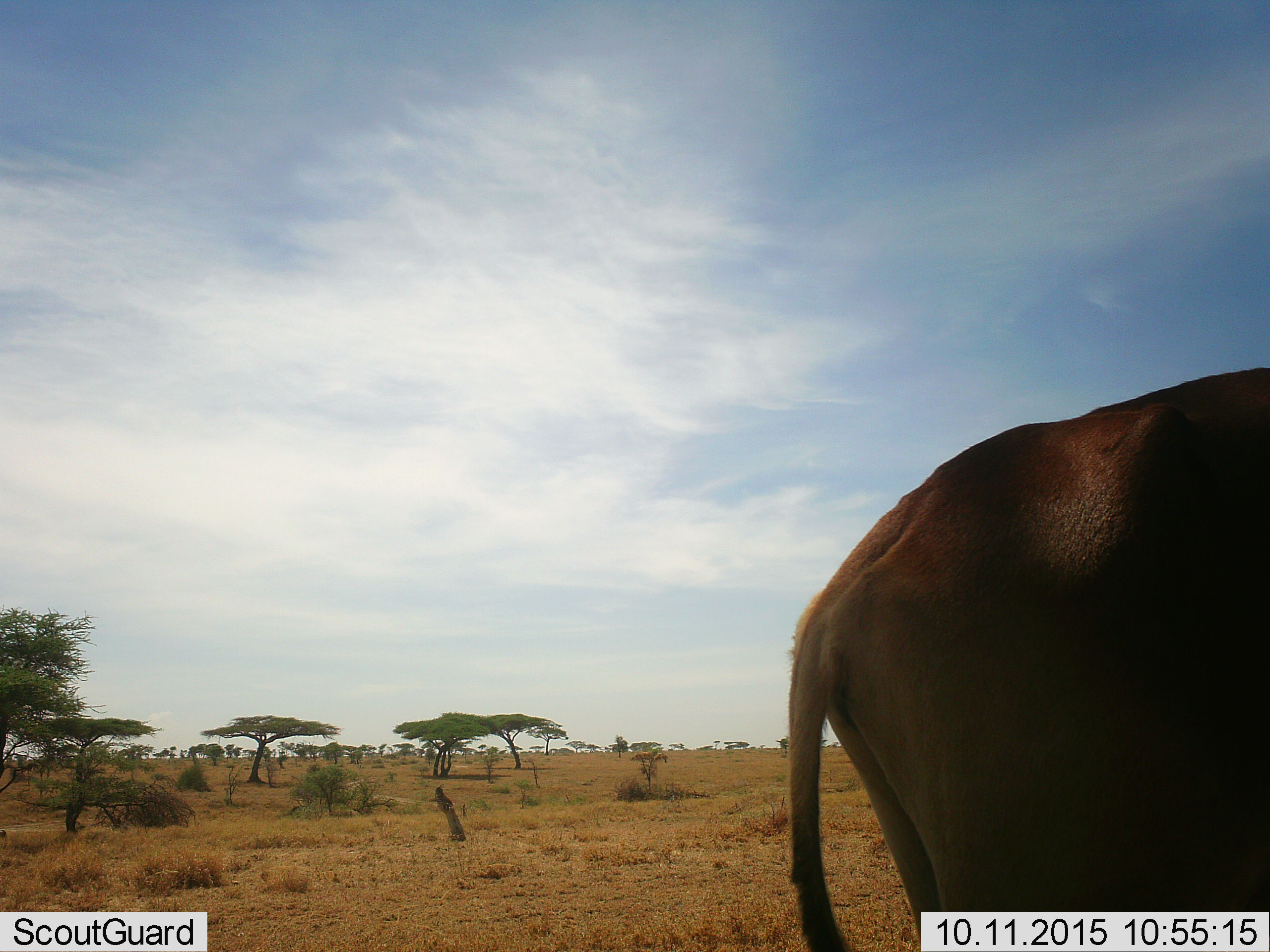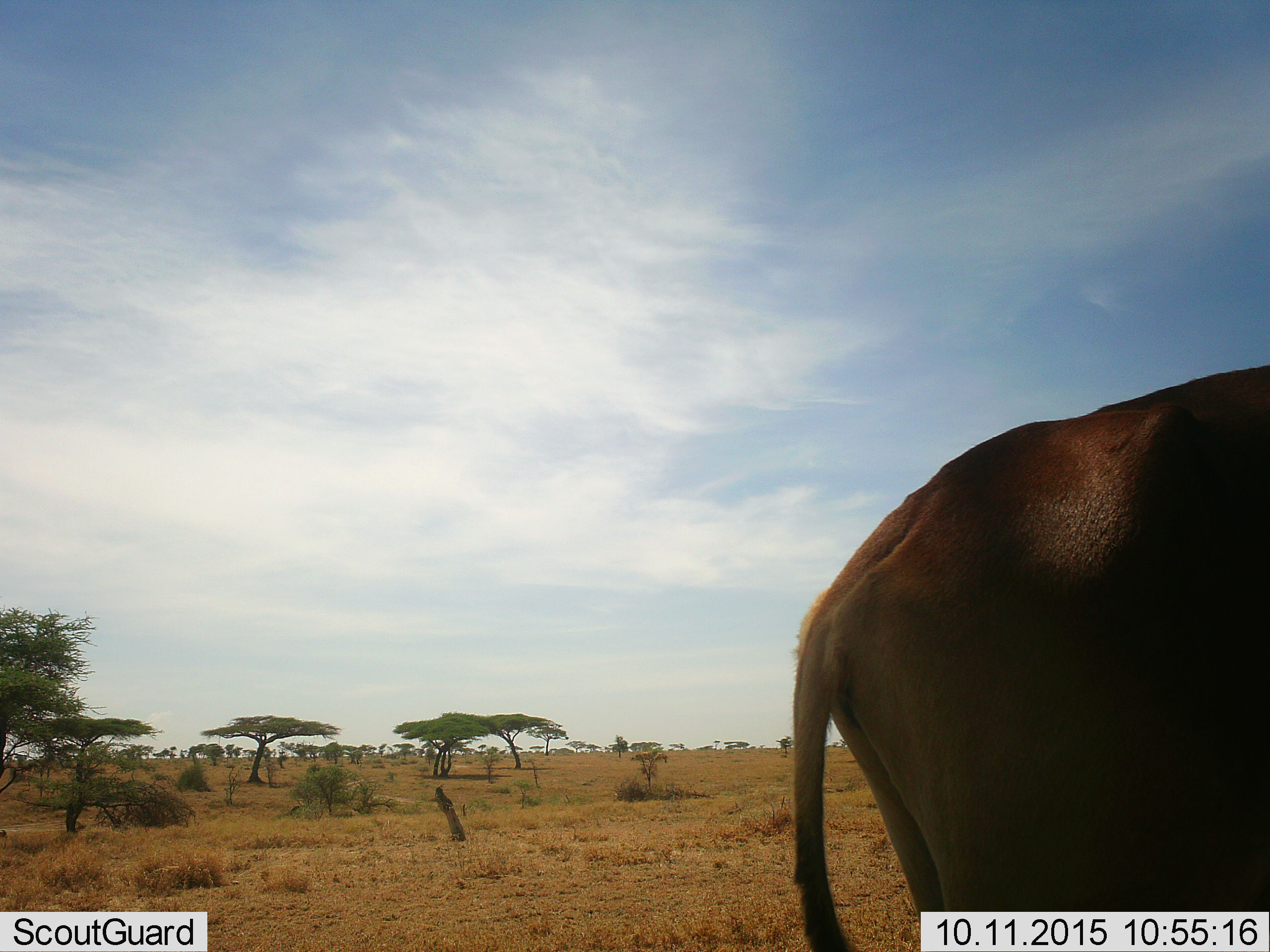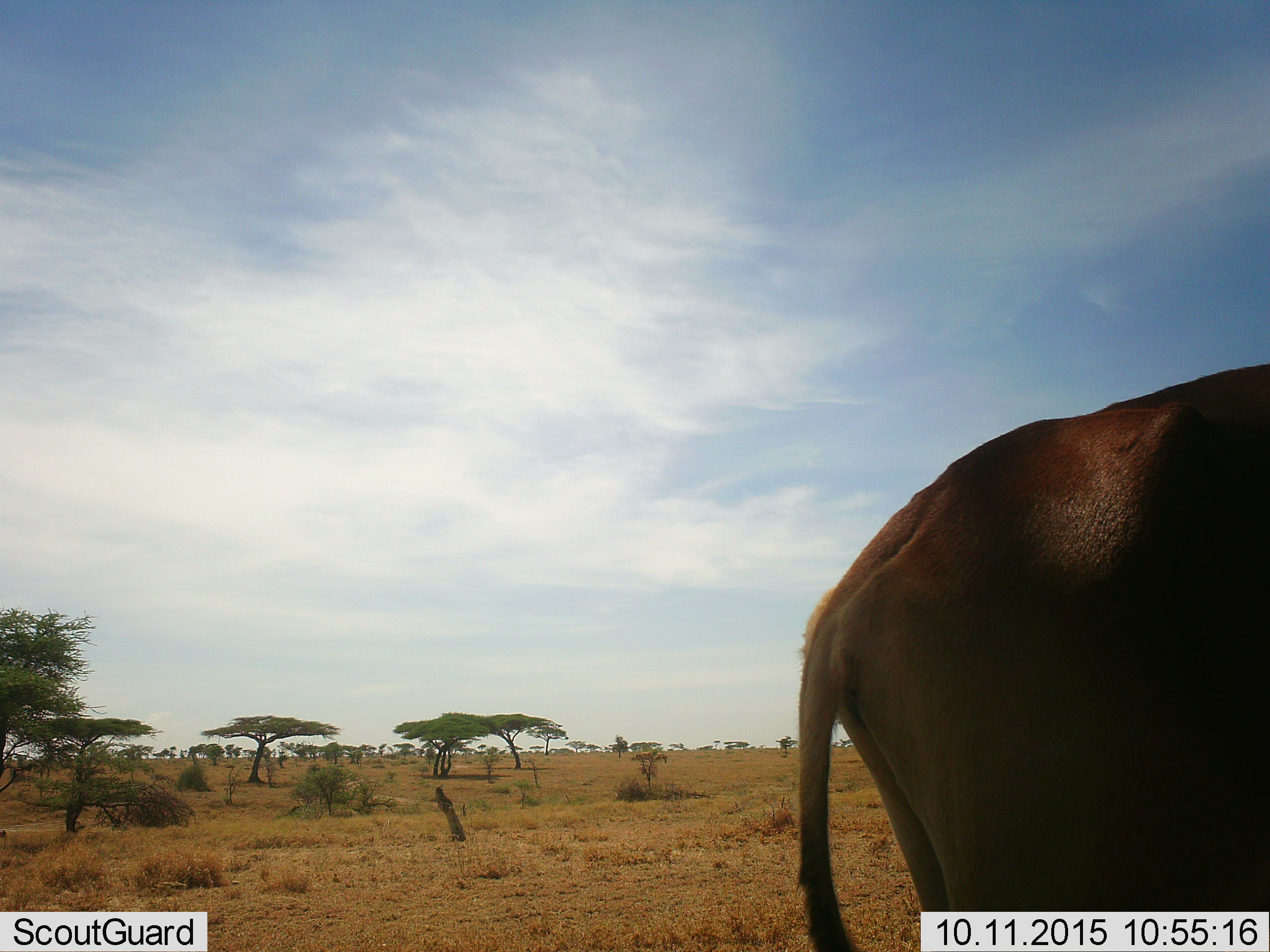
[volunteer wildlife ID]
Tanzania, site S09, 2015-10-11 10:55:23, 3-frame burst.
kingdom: Animalia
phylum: Chordata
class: Mammalia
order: Artiodactyla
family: Bovidae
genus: Alcelaphus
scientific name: Alcelaphus buselaphus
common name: hartebeest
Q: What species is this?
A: Hartebeest (Alcelaphus buselaphus).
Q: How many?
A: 1.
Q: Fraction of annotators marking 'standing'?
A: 100%.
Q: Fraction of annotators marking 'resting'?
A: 0%.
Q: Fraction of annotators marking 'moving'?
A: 0%.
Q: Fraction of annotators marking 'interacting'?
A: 0%.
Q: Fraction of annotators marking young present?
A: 0%.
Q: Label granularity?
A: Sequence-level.